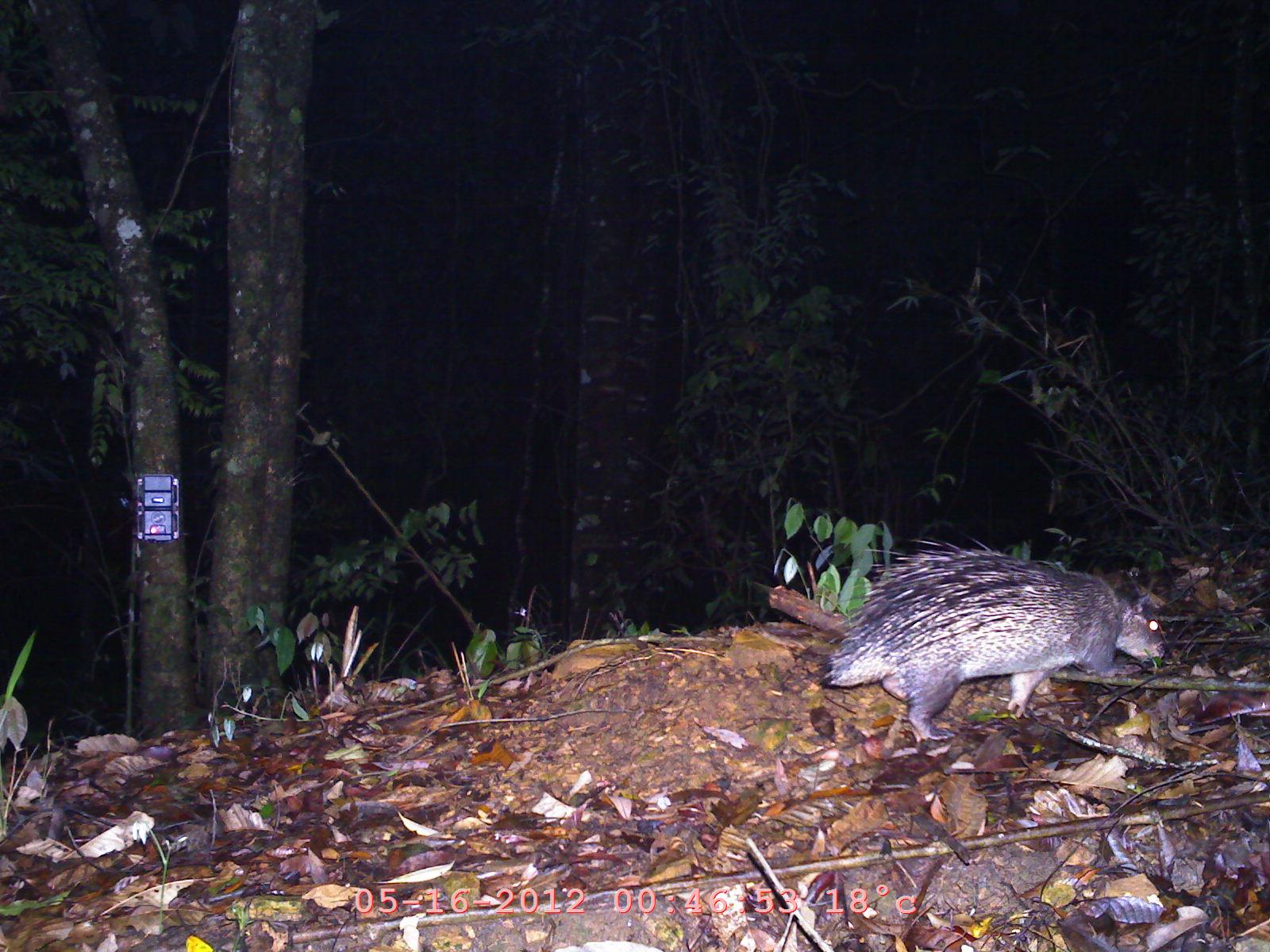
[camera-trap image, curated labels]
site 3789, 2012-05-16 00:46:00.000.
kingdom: Animalia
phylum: Chordata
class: Mammalia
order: Rodentia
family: Hystricidae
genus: Hystrix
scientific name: Hystrix brachyura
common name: east asian porcupine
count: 1